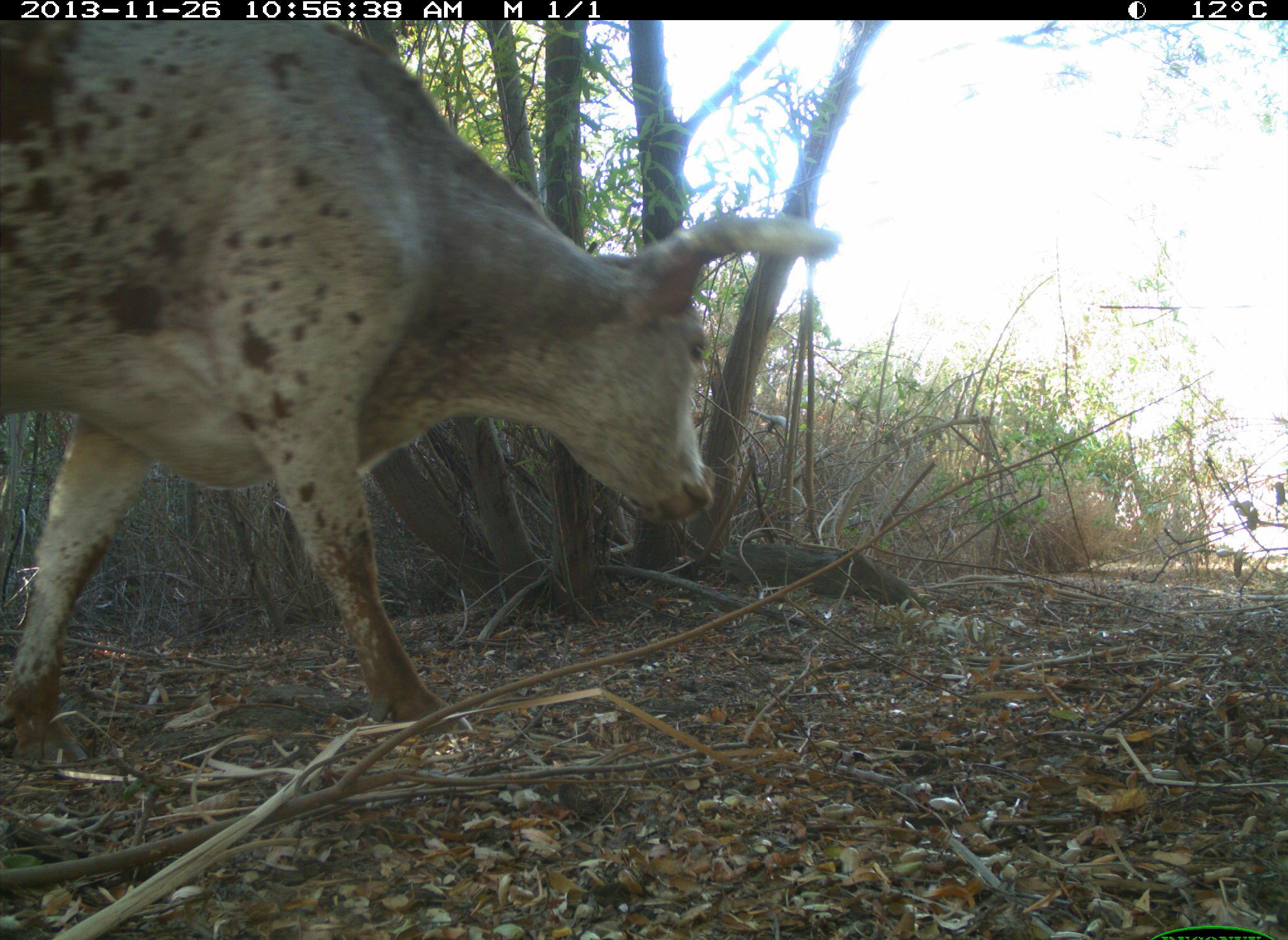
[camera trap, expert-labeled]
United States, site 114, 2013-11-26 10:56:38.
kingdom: Animalia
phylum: Chordata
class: Mammalia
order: Artiodactyla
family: Bovidae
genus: Bos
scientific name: Bos taurus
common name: cow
Cow (Bos taurus).